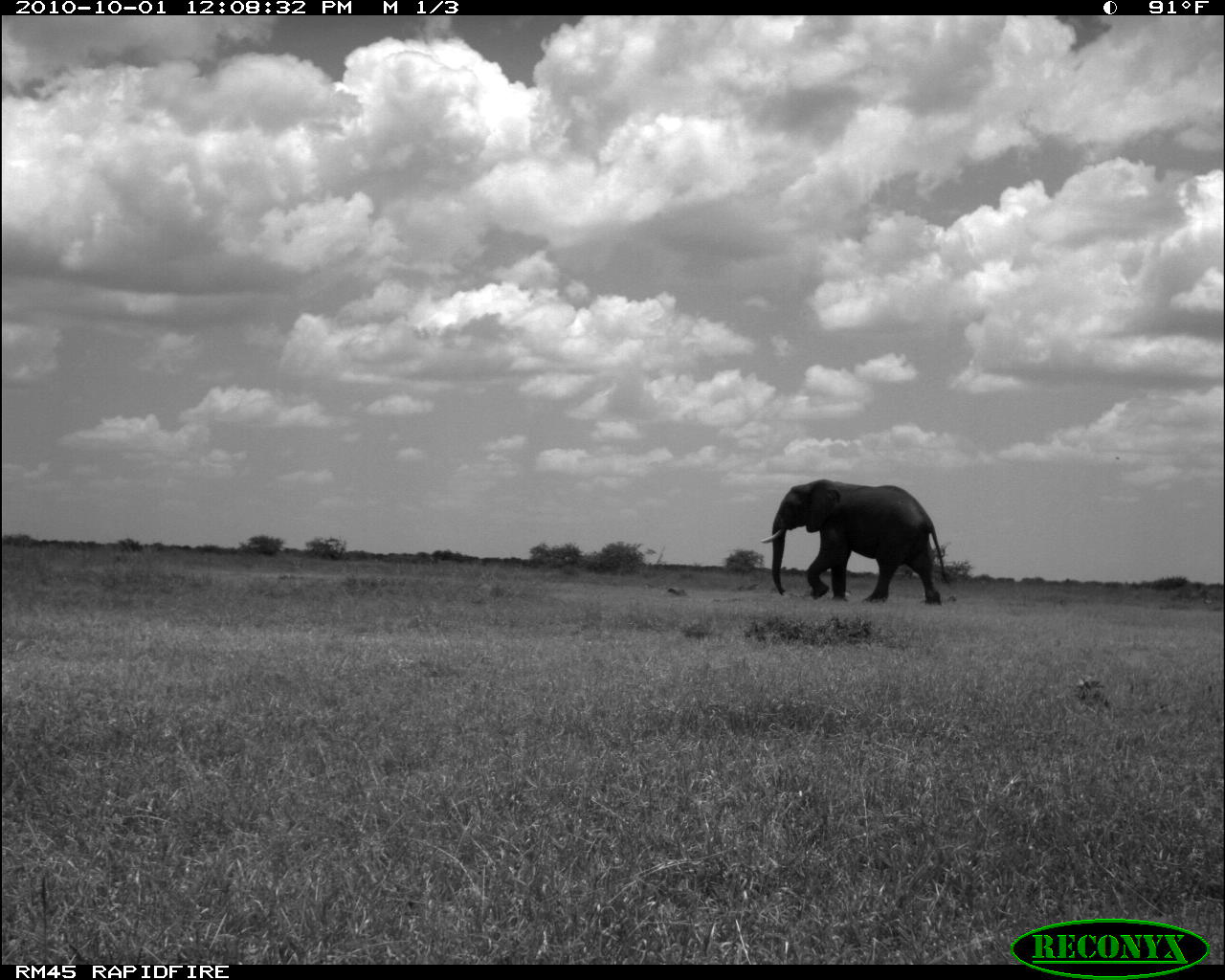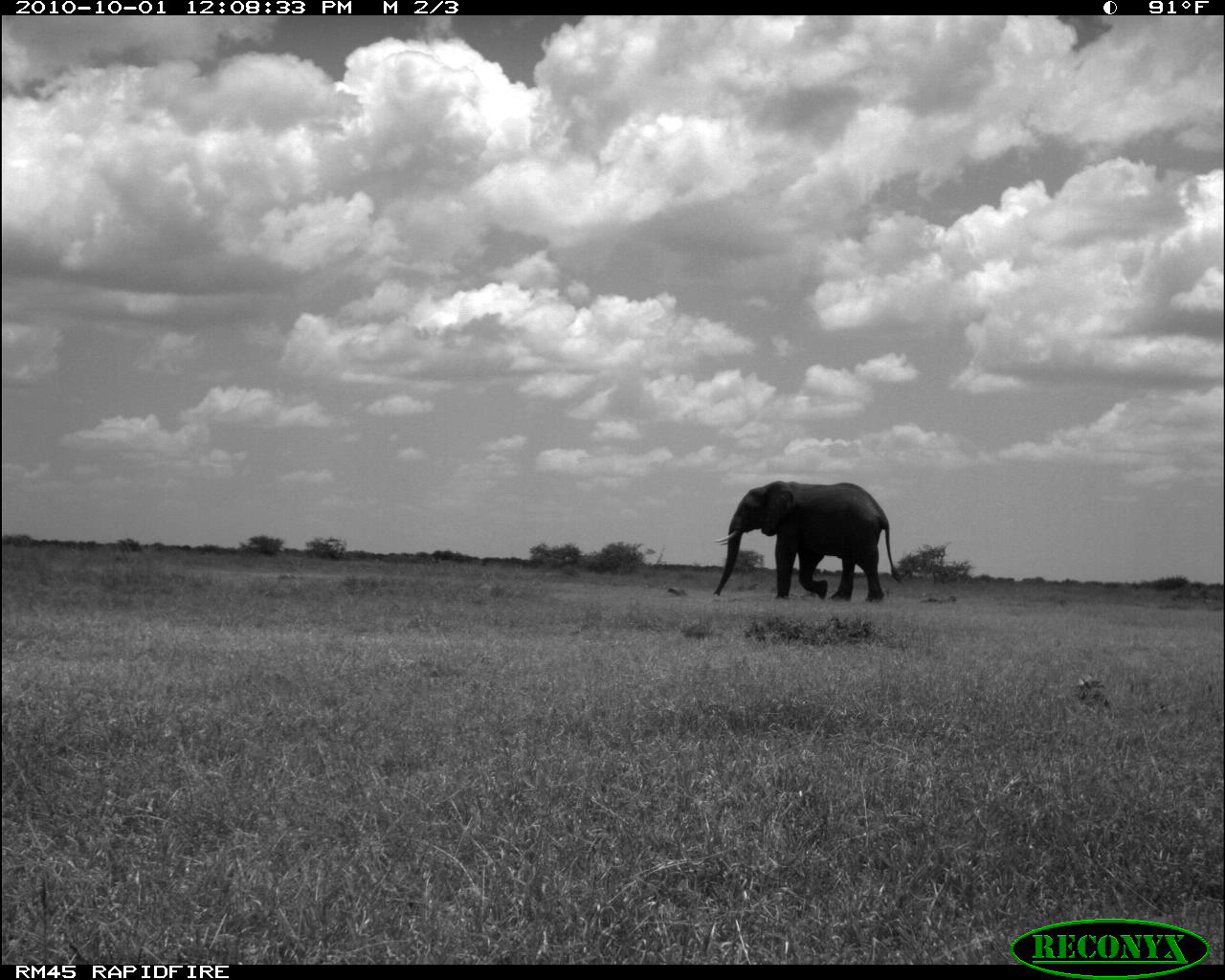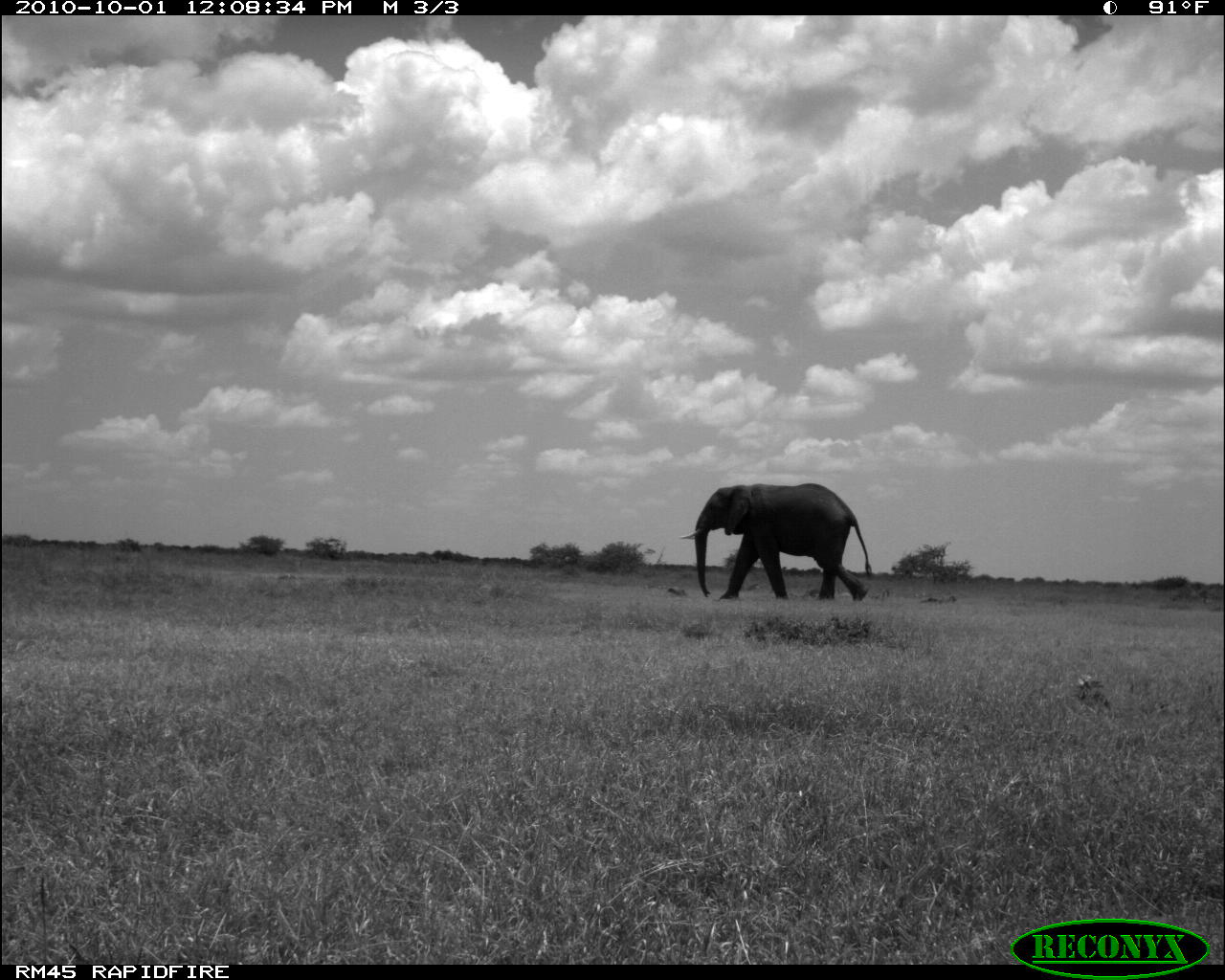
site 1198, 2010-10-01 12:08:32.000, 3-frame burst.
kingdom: Animalia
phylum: Chordata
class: Mammalia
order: Proboscidea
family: Elephantidae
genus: Loxodonta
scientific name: Loxodonta africana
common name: african bush elephant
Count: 1.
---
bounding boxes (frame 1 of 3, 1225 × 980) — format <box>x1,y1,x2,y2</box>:
loxodonta africana: <box>759,479,949,604</box>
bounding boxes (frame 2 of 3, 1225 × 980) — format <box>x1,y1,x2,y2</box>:
loxodonta africana: <box>712,480,902,602</box>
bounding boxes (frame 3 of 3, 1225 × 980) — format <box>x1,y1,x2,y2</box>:
loxodonta africana: <box>679,483,871,601</box>